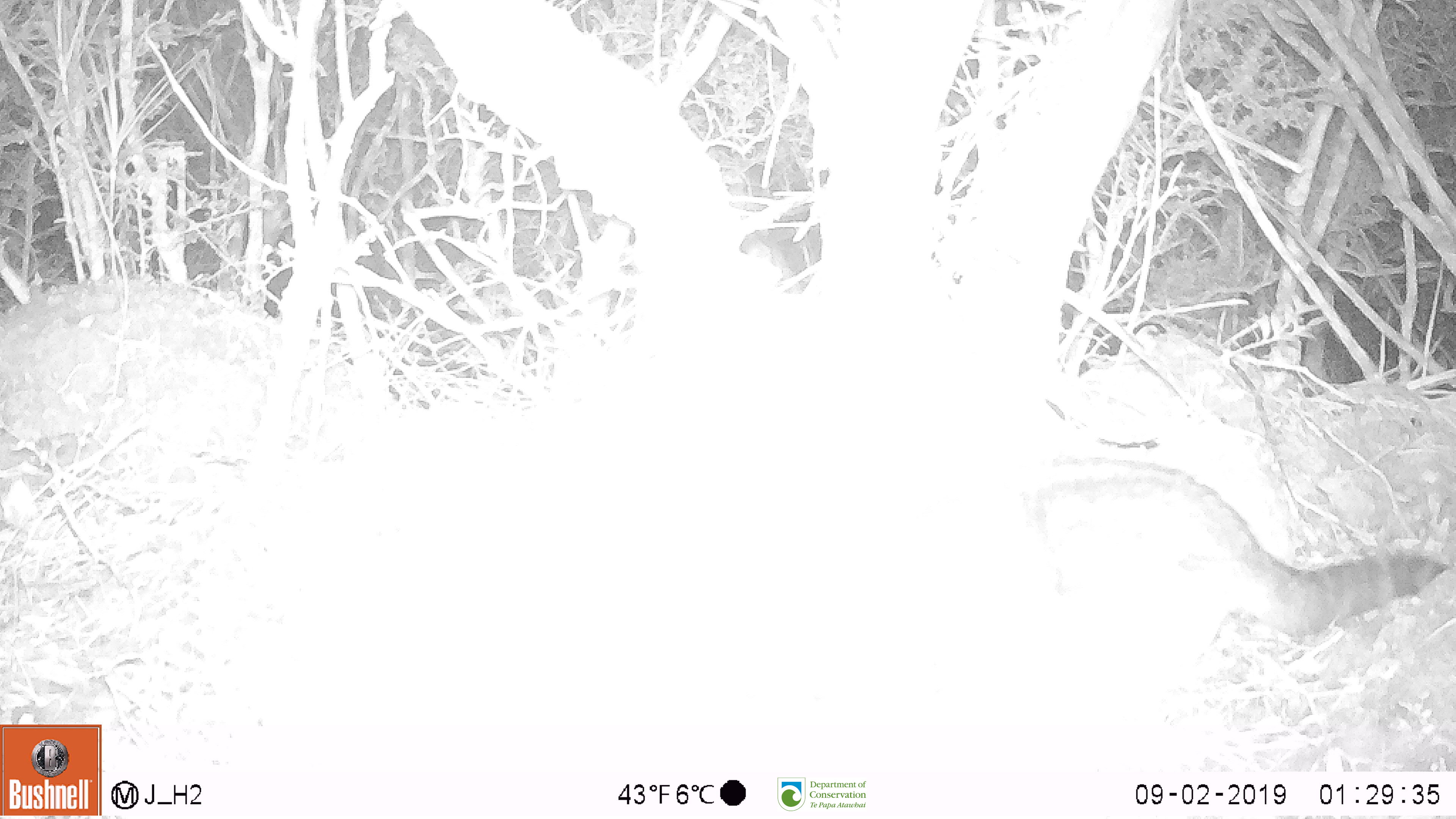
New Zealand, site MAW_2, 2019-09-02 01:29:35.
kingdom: Animalia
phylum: Chordata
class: Mammalia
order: Carnivora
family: Felidae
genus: Felis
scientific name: Felis catus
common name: domestic cat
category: cat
Cat (domestic cat) (Felis catus).